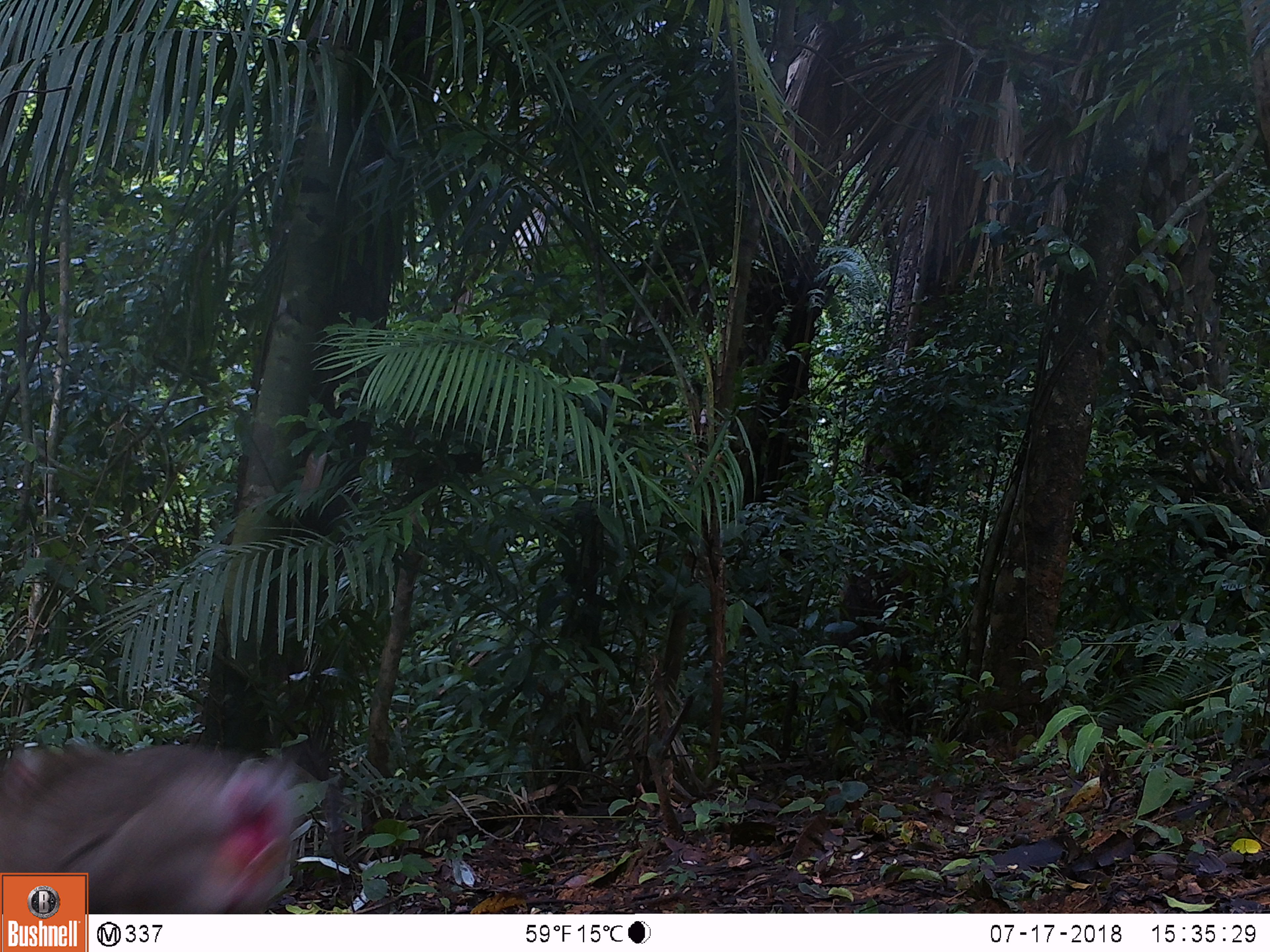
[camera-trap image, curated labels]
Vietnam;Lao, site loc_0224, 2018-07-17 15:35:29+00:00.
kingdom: Animalia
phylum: Chordata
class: Mammalia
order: Primates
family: Cercopithecidae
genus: Macaca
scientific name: Macaca nemestrina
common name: pig-tailed macaque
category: pig tailed macaque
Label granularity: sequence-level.